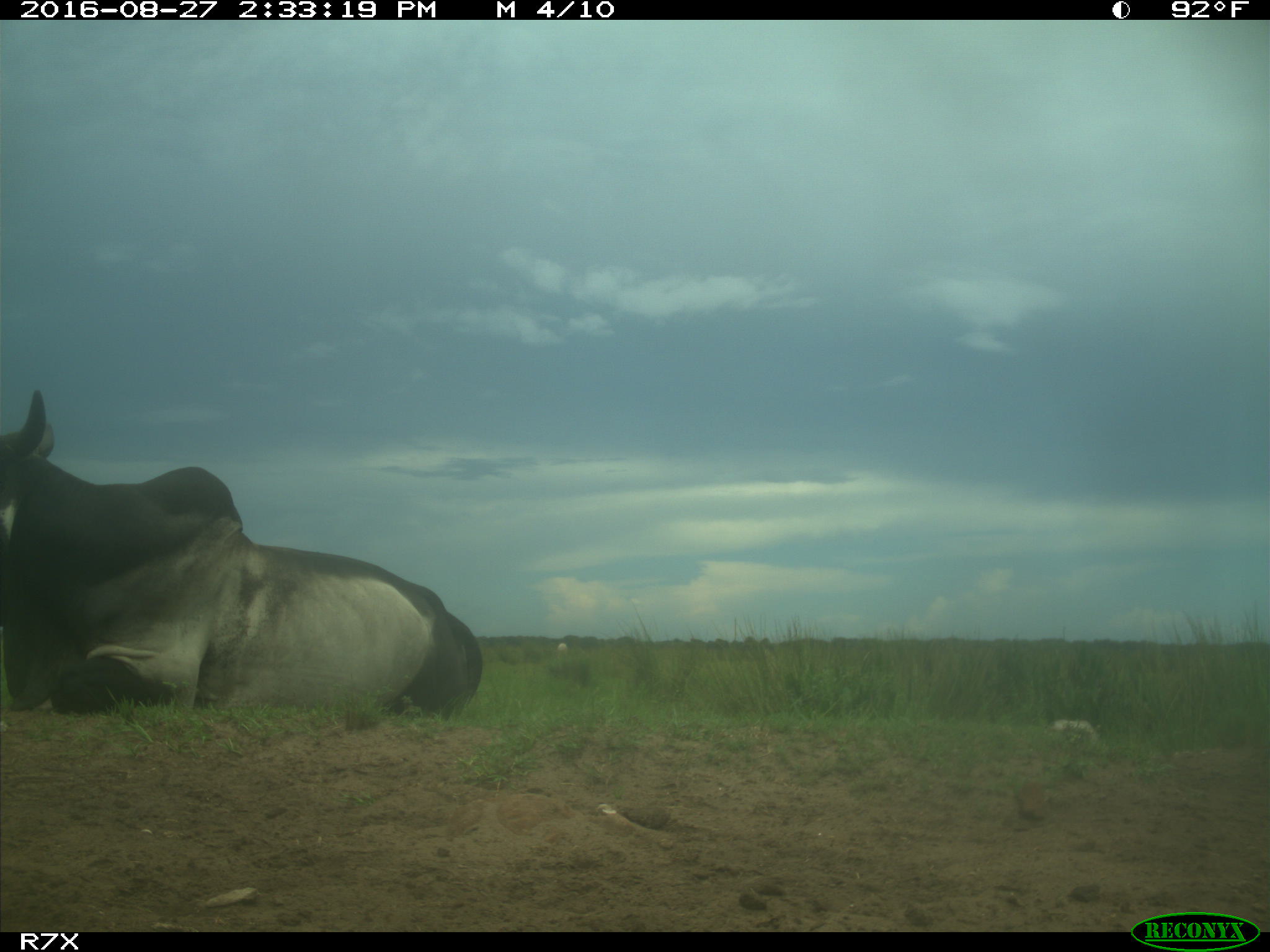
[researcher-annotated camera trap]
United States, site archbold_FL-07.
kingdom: Animalia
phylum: Chordata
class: Mammalia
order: Artiodactyla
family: Bovidae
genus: Bos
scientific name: Bos taurus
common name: domestic cow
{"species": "Bos taurus (domestic cow)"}